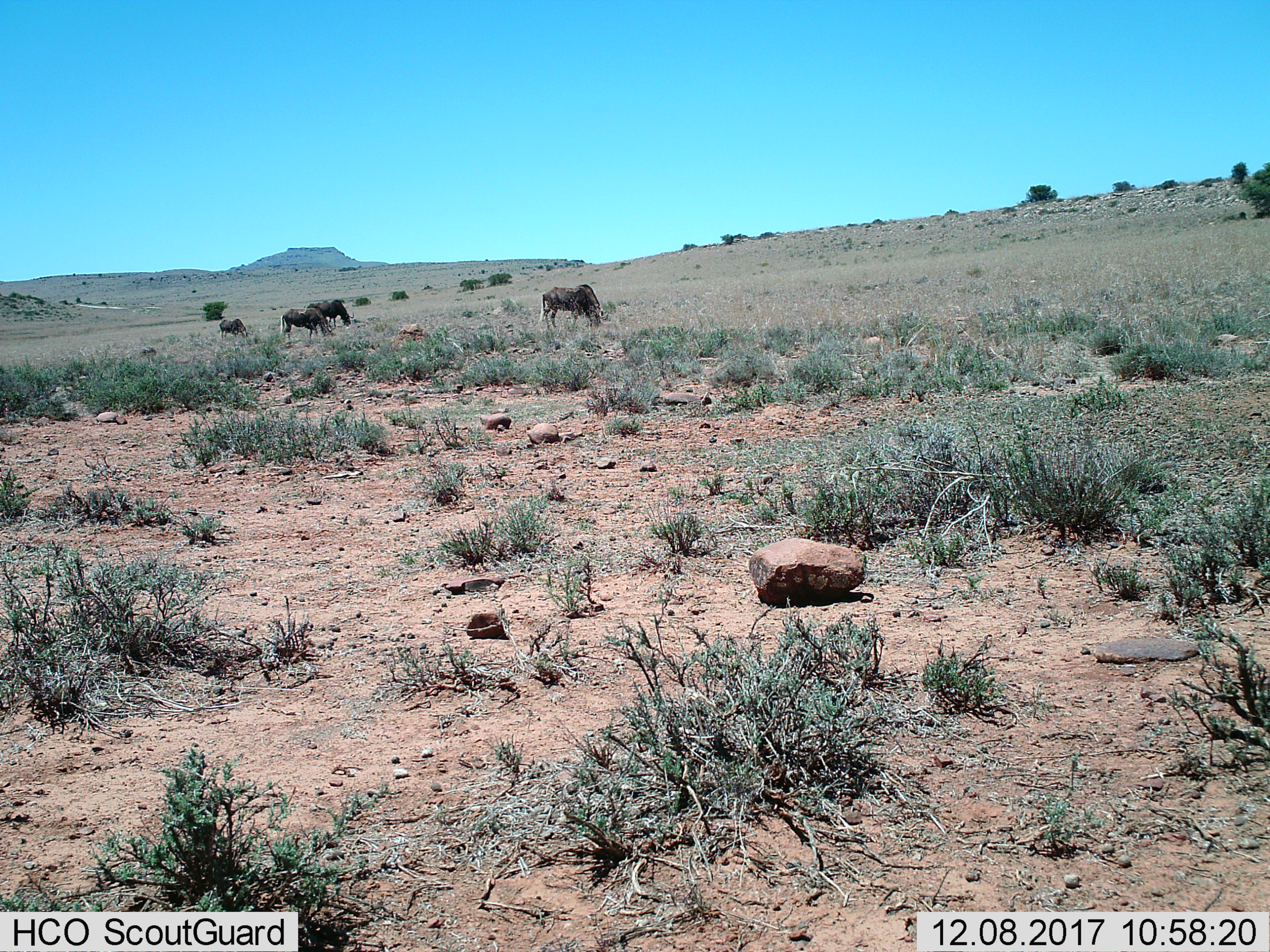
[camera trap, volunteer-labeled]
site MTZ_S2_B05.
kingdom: Animalia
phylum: Chordata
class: Mammalia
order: Artiodactyla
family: Bovidae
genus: Connochaetes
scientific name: Connochaetes gnou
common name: black wildebeest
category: wildebeestblack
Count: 4.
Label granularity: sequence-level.